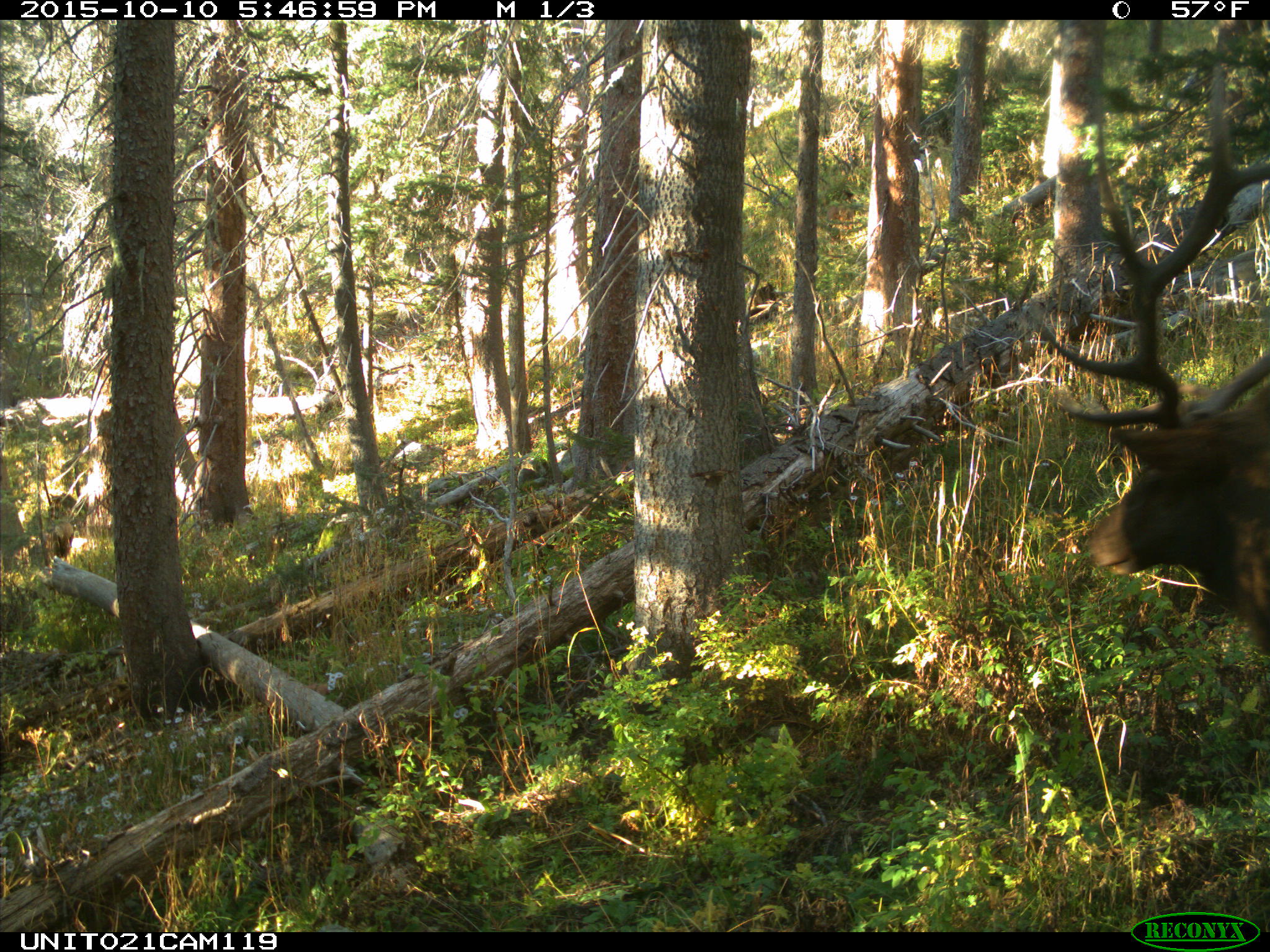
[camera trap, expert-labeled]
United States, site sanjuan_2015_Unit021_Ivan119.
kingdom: Animalia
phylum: Chordata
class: Mammalia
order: Artiodactyla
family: Cervidae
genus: Cervus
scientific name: Cervus elaphus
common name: red deer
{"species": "Cervus elaphus (red deer)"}